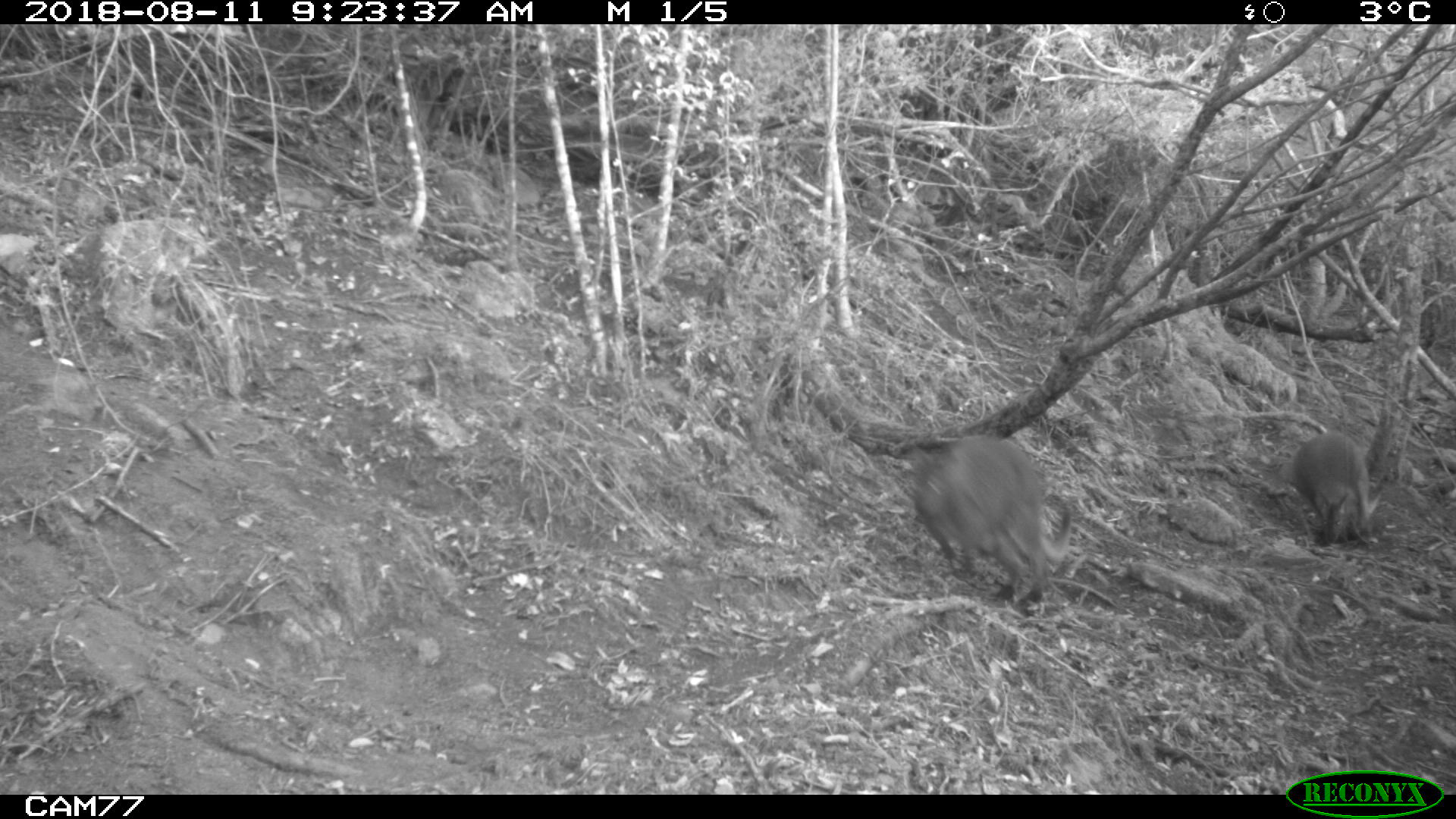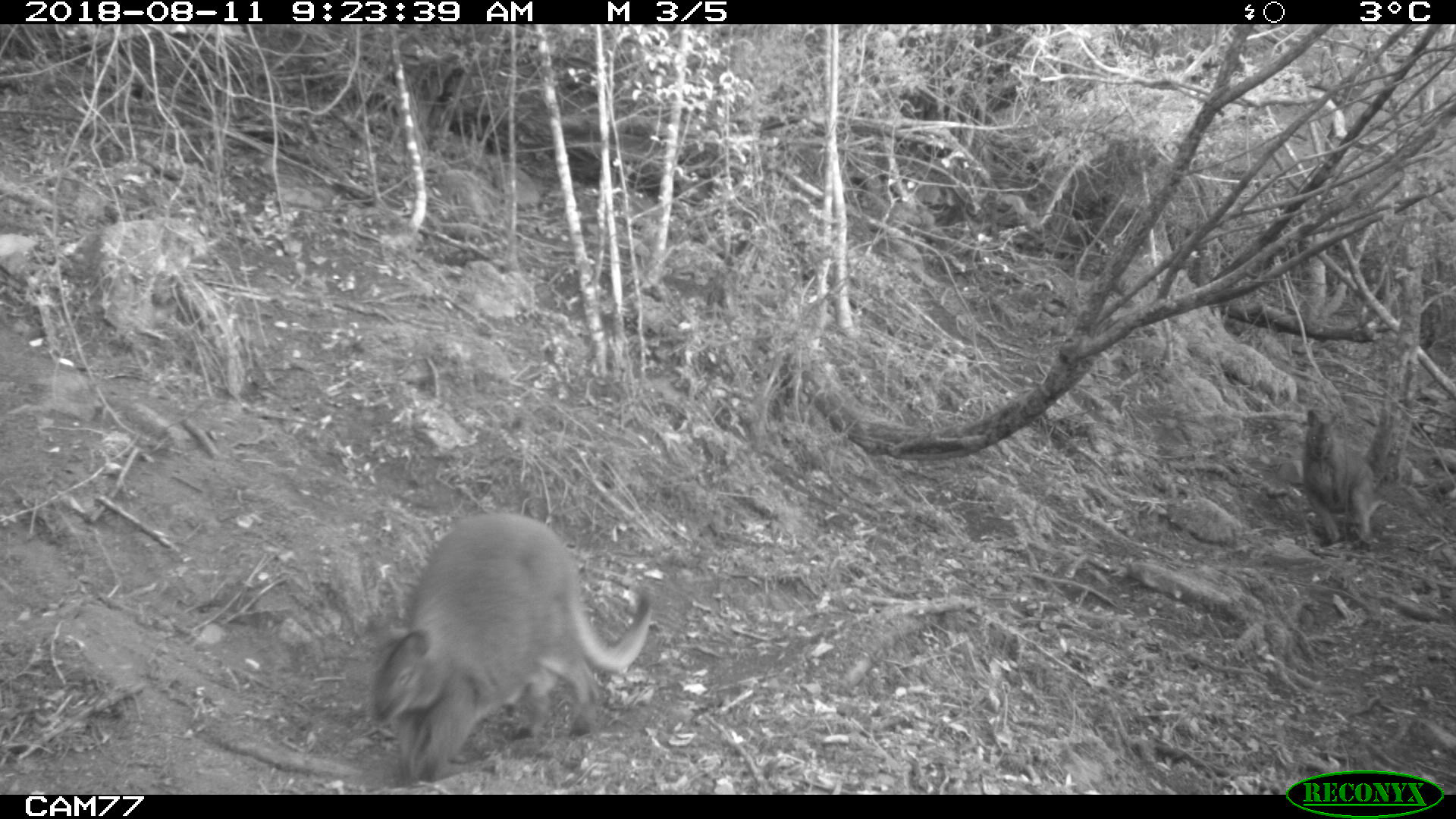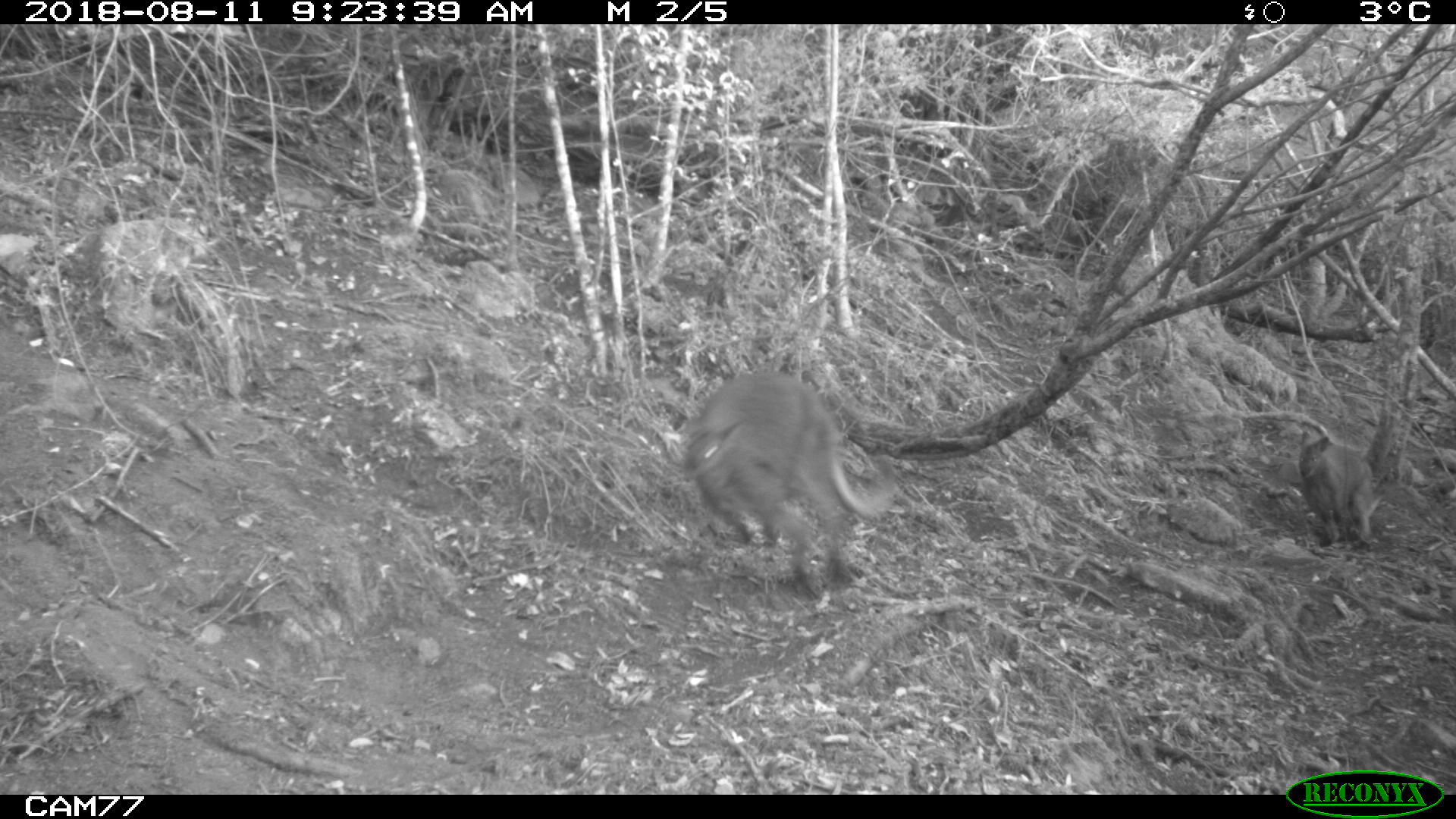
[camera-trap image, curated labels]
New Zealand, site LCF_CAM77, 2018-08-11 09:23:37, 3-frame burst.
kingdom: Animalia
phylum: Chordata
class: Mammalia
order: Diprotodontia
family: Macropodidae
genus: Notamacropus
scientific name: Notamacropus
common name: wallaby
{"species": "wallaby (Notamacropus)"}